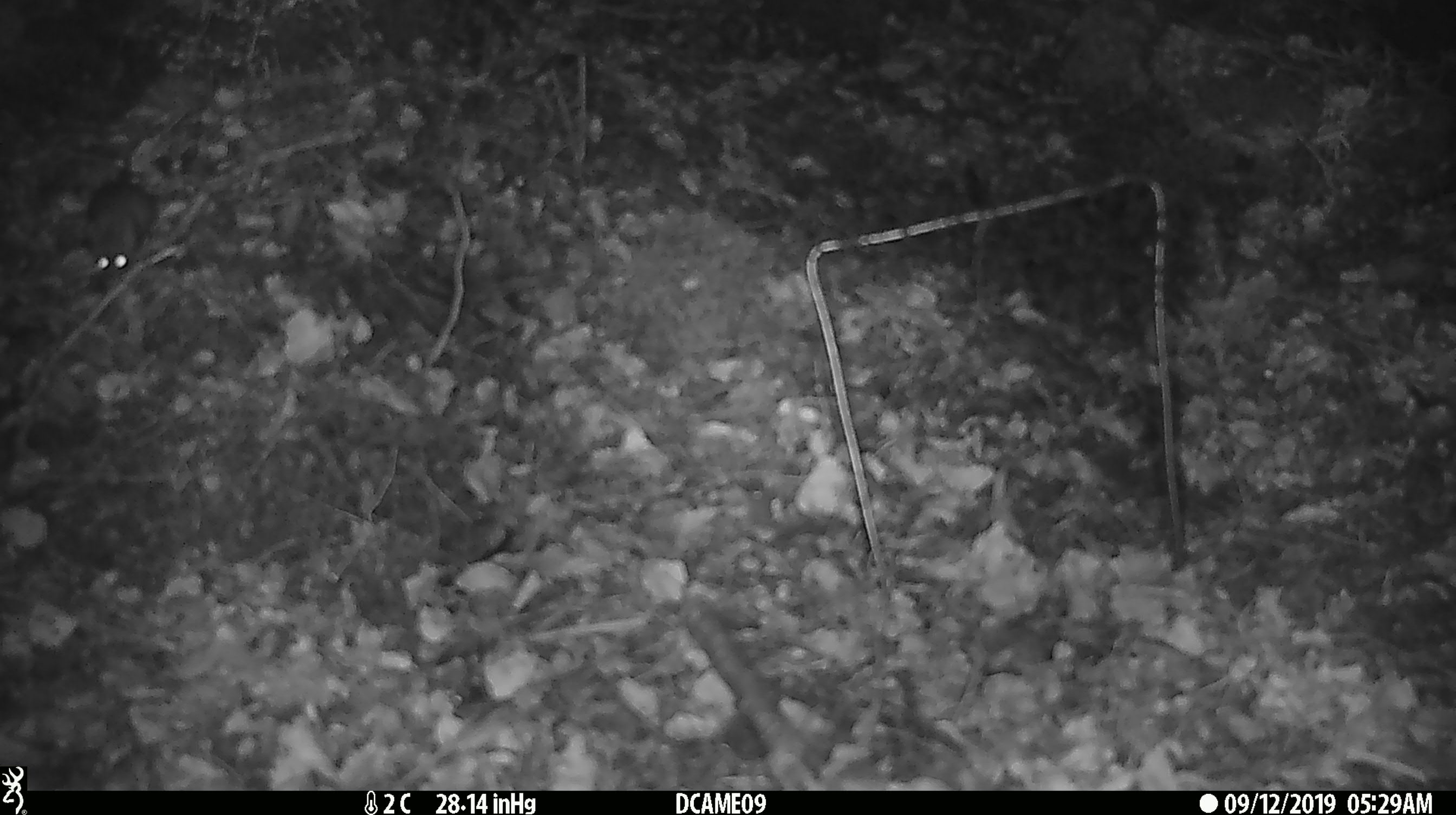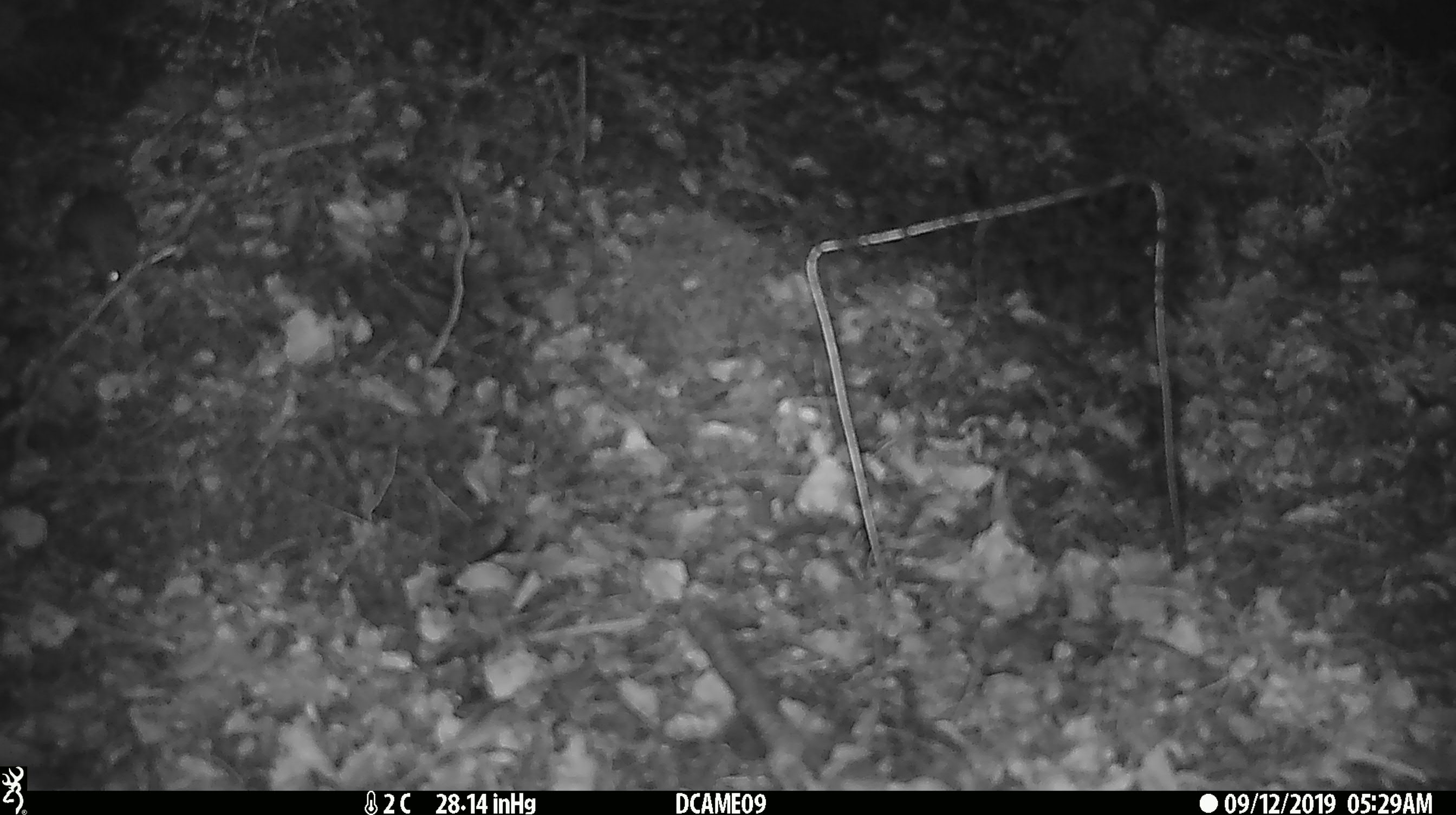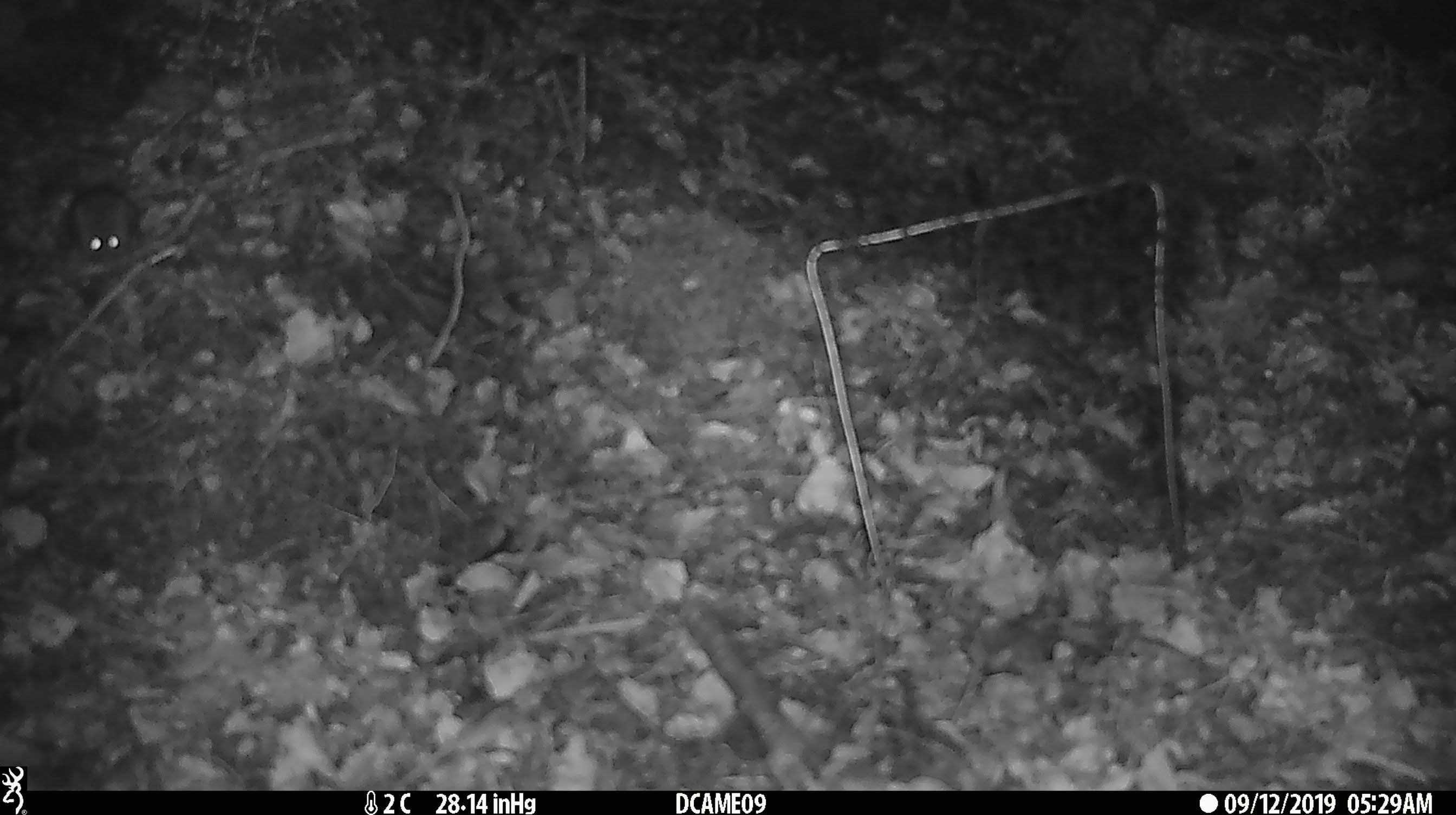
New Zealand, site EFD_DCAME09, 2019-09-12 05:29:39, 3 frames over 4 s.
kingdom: Animalia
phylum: Chordata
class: Mammalia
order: Rodentia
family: Muridae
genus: Mus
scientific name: Mus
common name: mouse